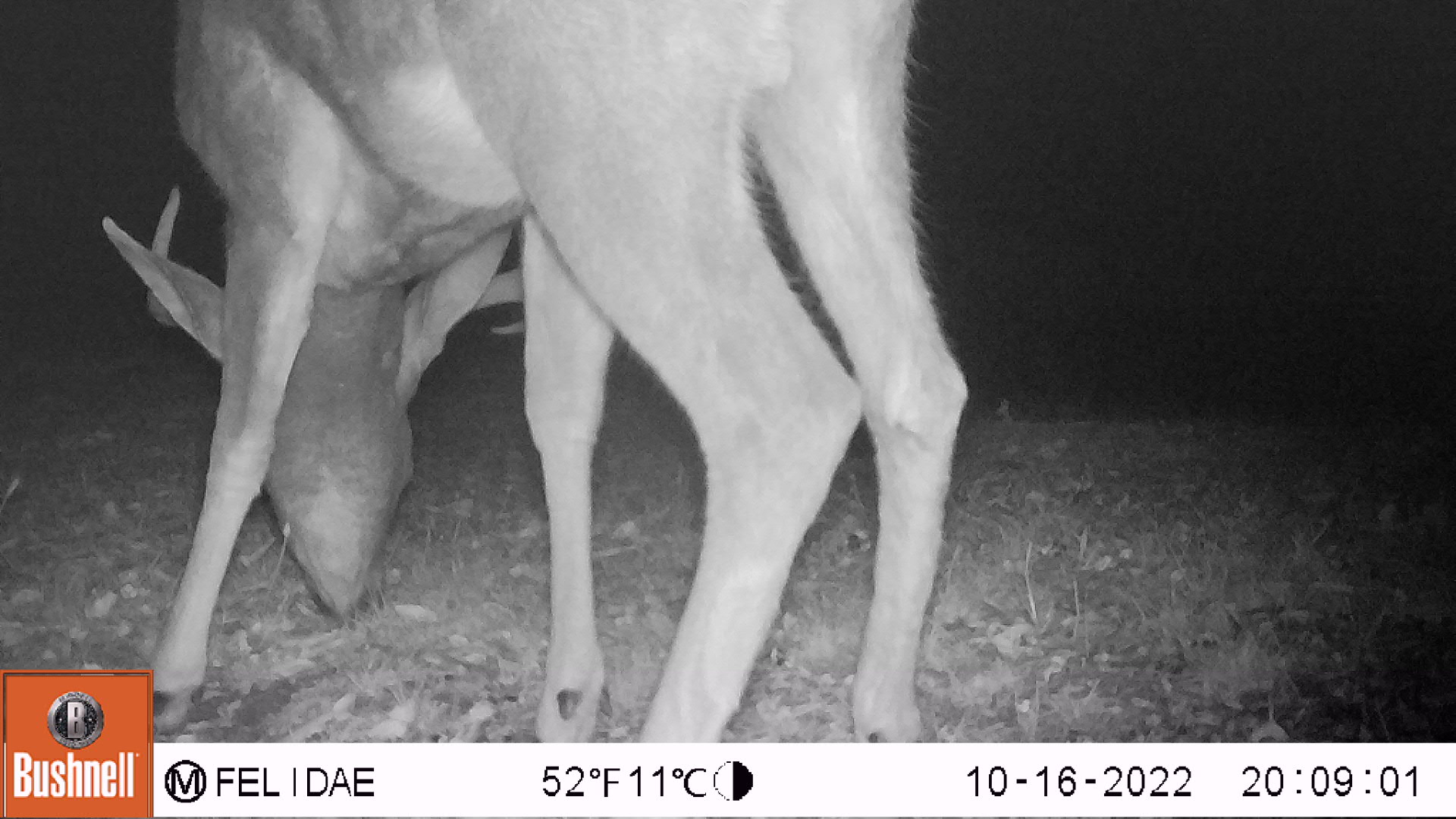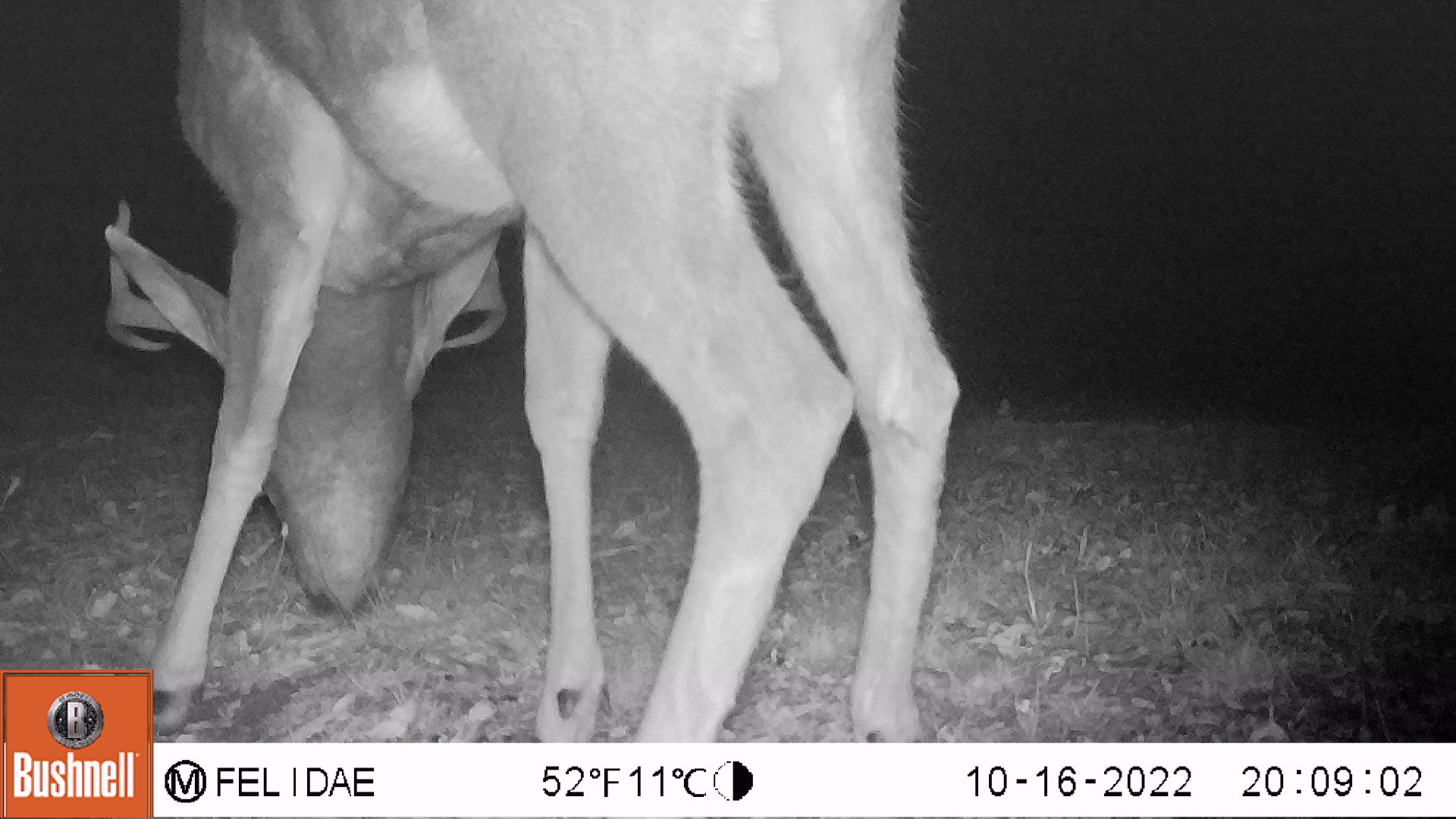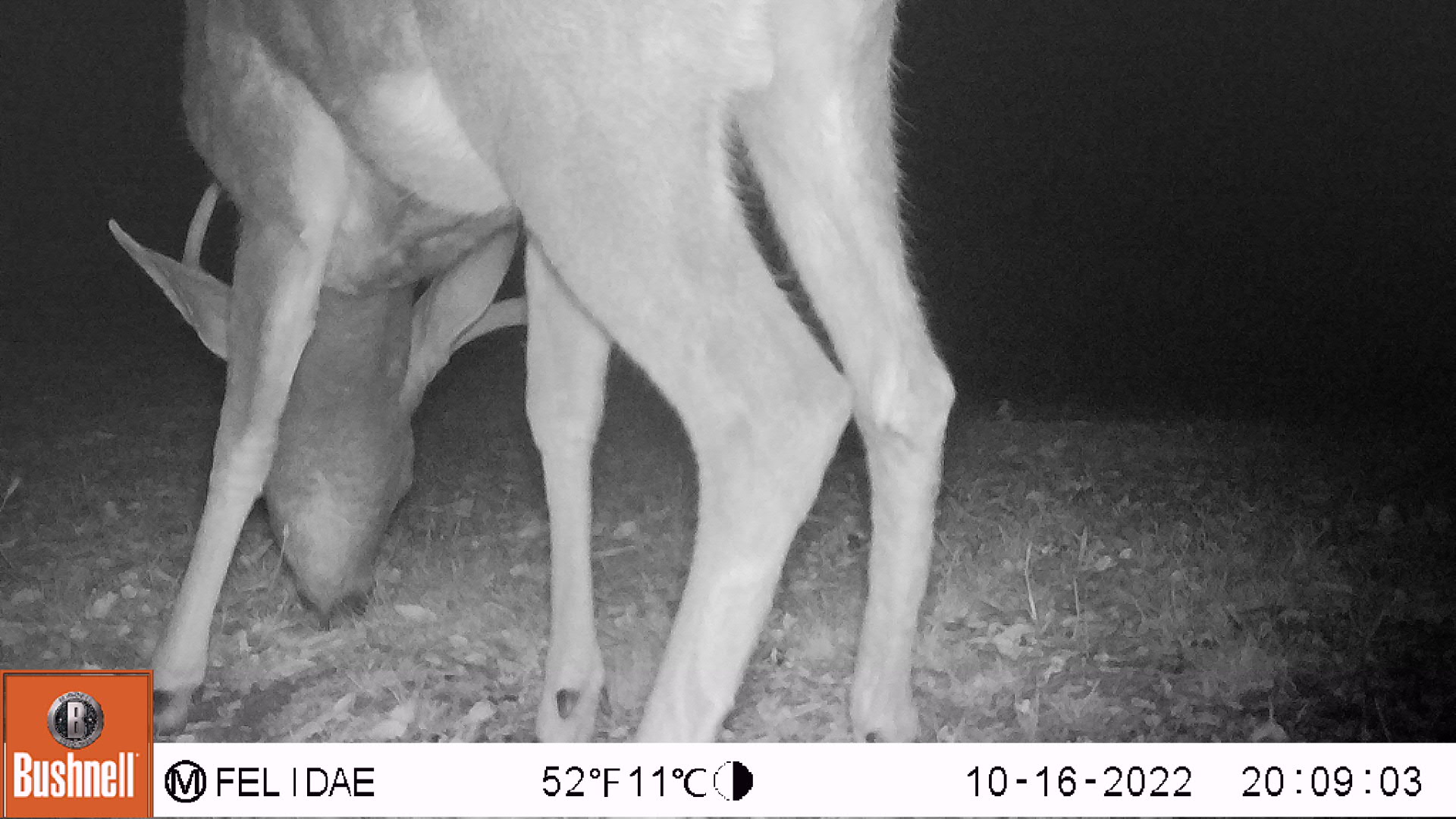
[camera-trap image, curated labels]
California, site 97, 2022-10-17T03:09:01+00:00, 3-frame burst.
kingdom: Animalia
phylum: Chordata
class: Mammalia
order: Artiodactyla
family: Cervidae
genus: Odocoileus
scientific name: Odocoileus hemionus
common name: mule deer